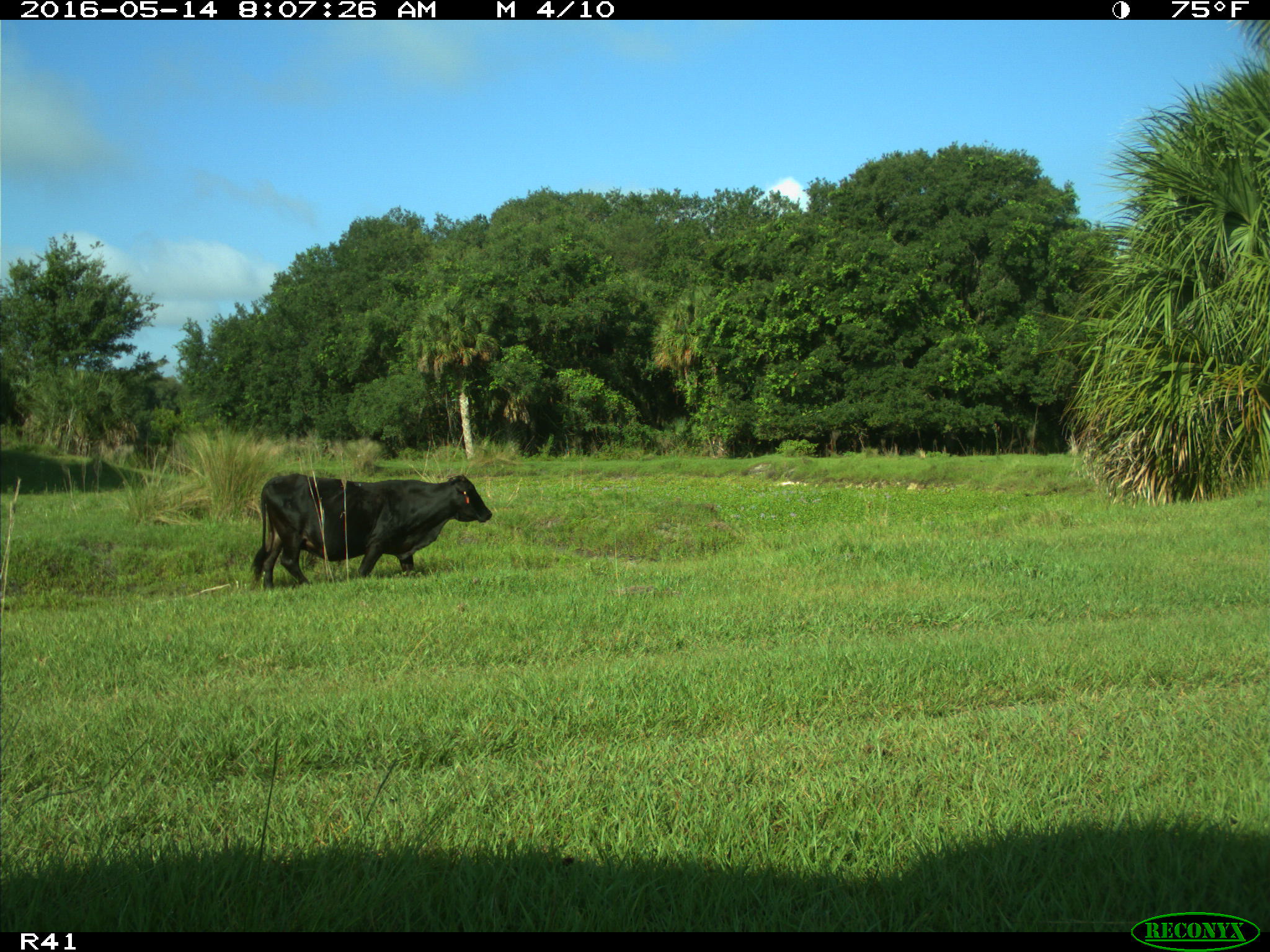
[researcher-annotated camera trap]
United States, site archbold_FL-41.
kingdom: Animalia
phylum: Chordata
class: Mammalia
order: Artiodactyla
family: Bovidae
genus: Bos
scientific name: Bos taurus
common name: domestic cow